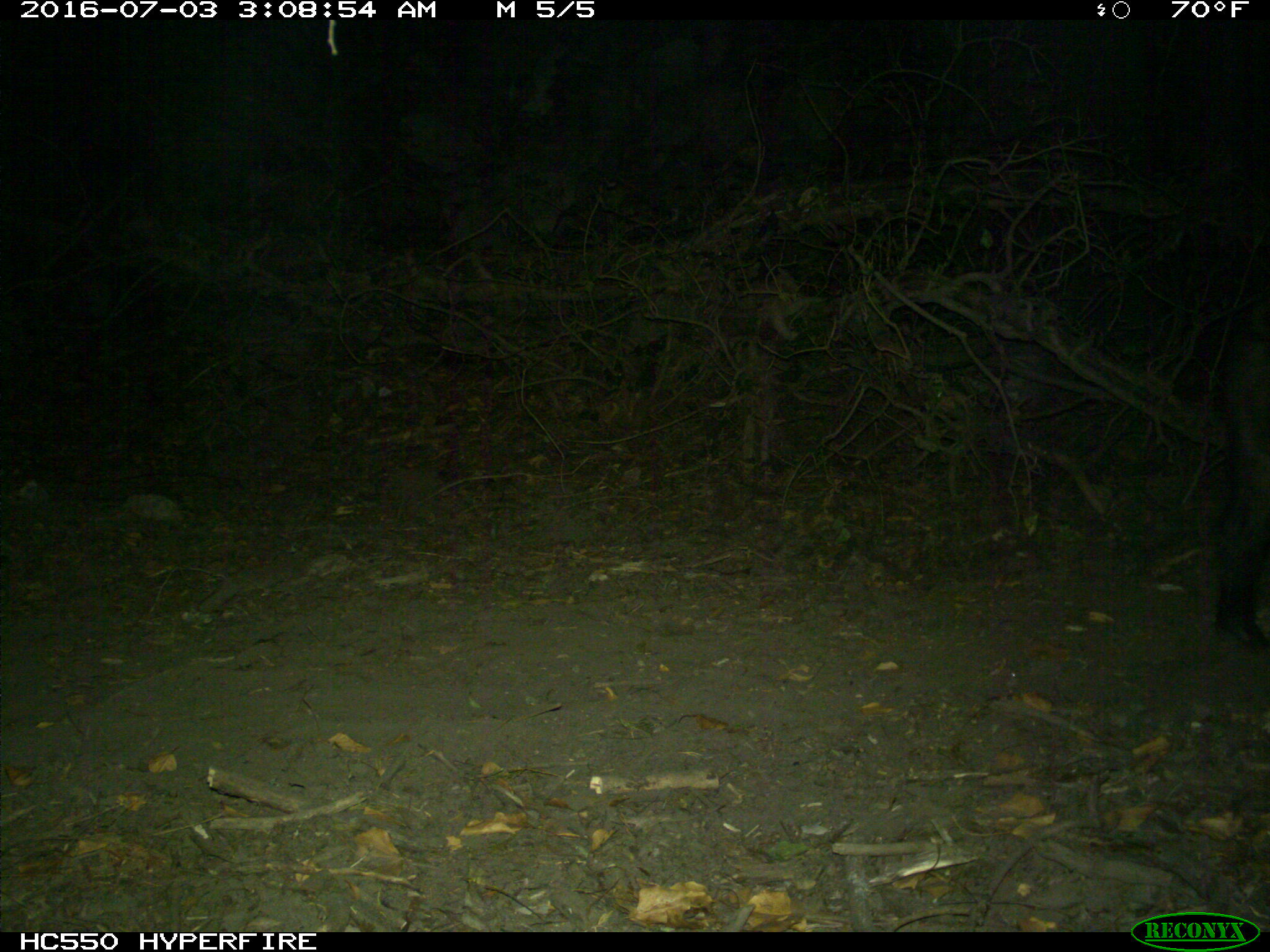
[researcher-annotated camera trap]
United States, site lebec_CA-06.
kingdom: Animalia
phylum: Chordata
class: Mammalia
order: Artiodactyla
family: Suidae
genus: Sus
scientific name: Sus scrofa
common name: wild boar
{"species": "Sus scrofa (wild boar)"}